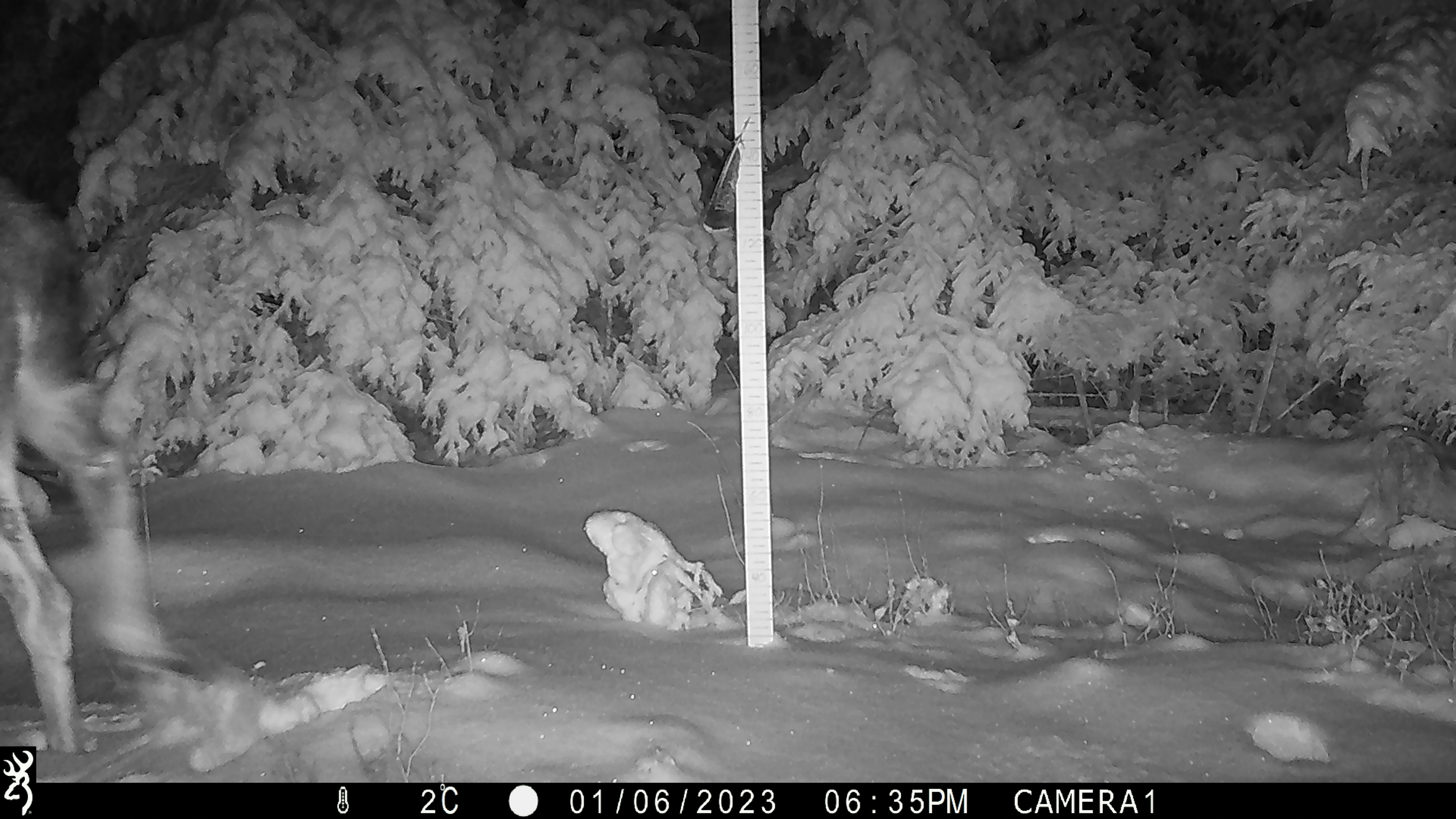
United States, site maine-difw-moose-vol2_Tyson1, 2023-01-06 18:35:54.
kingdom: Animalia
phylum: Chordata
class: Mammalia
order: Artiodactyla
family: Cervidae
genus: Alces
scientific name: Alces alces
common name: moose